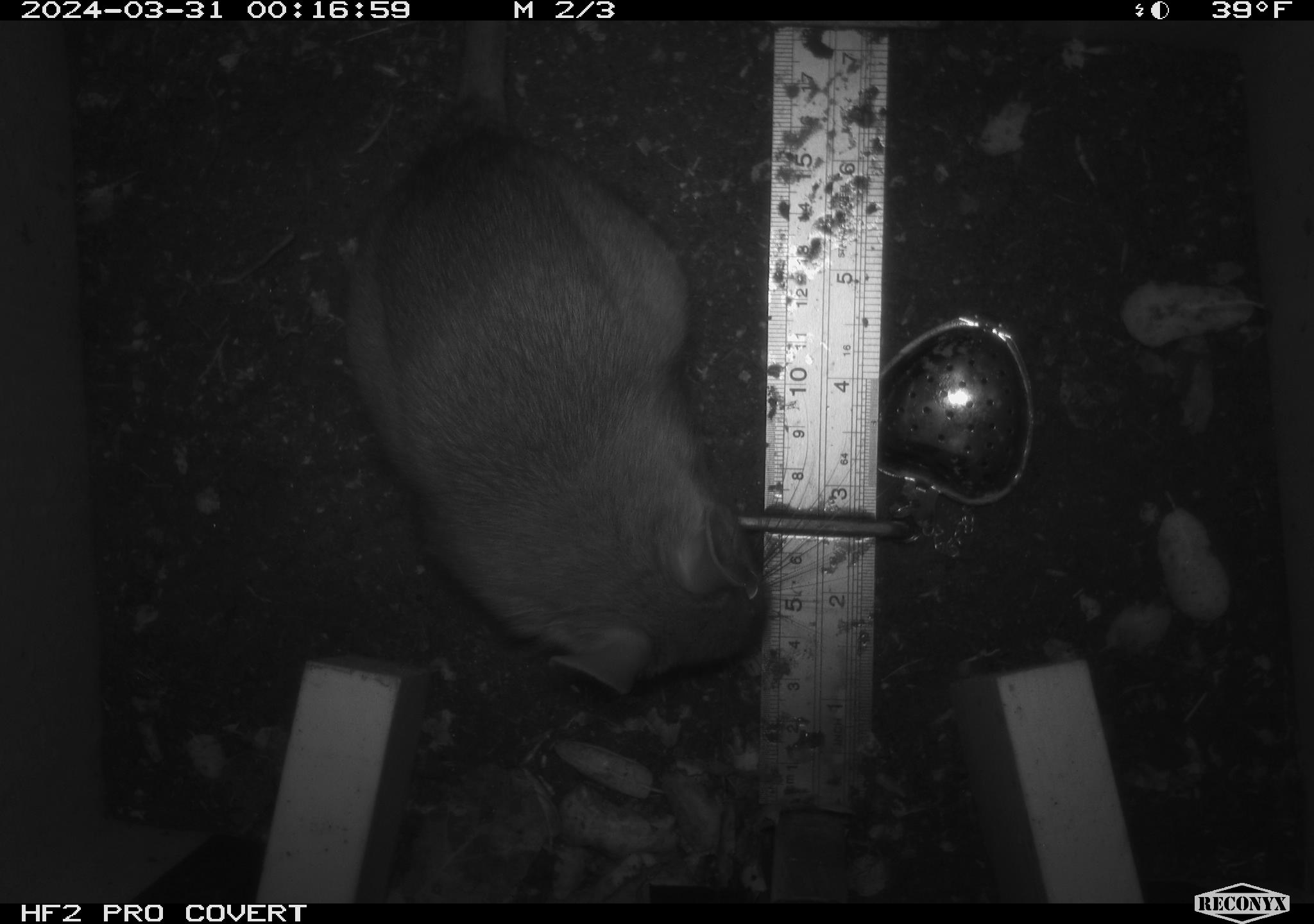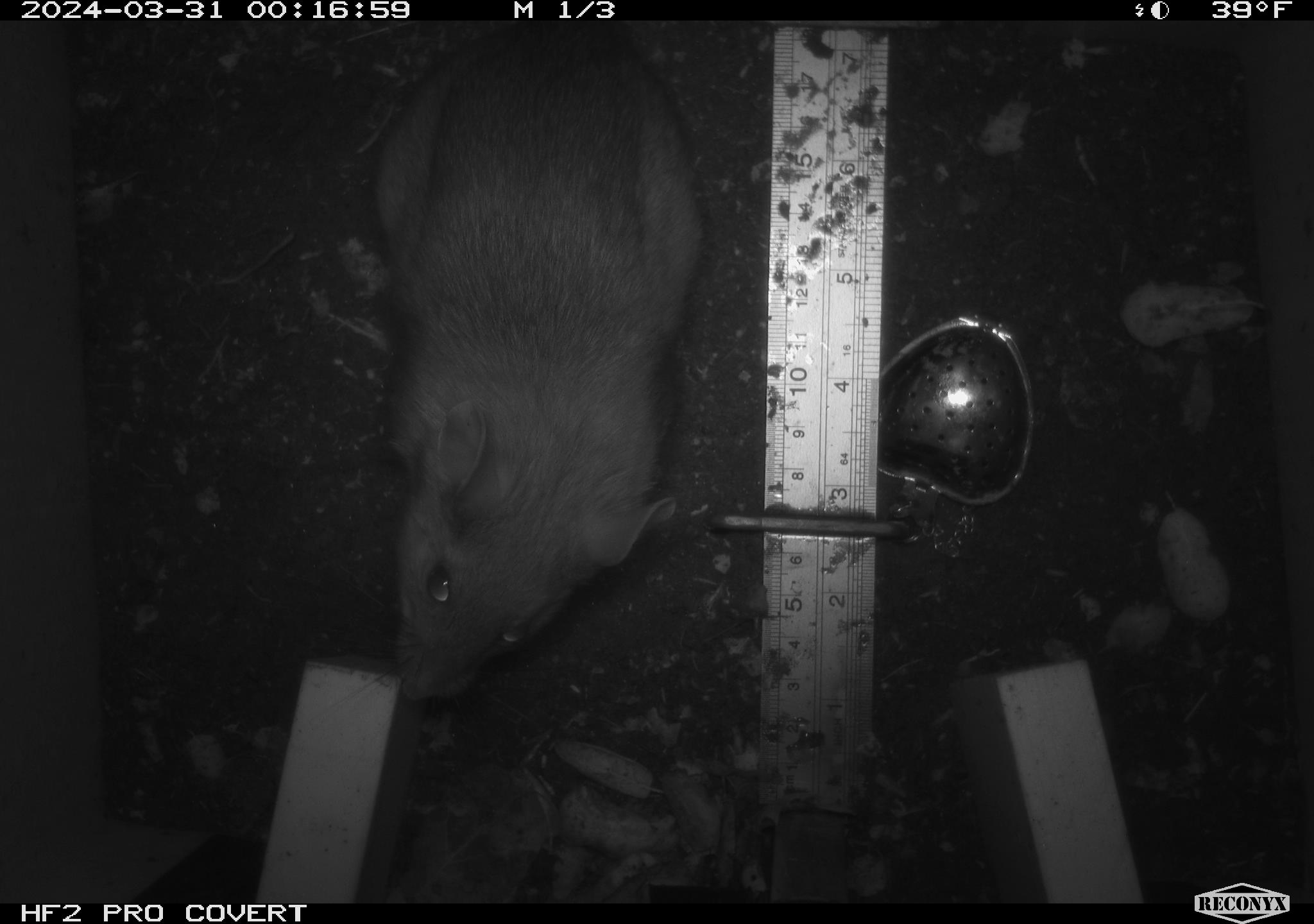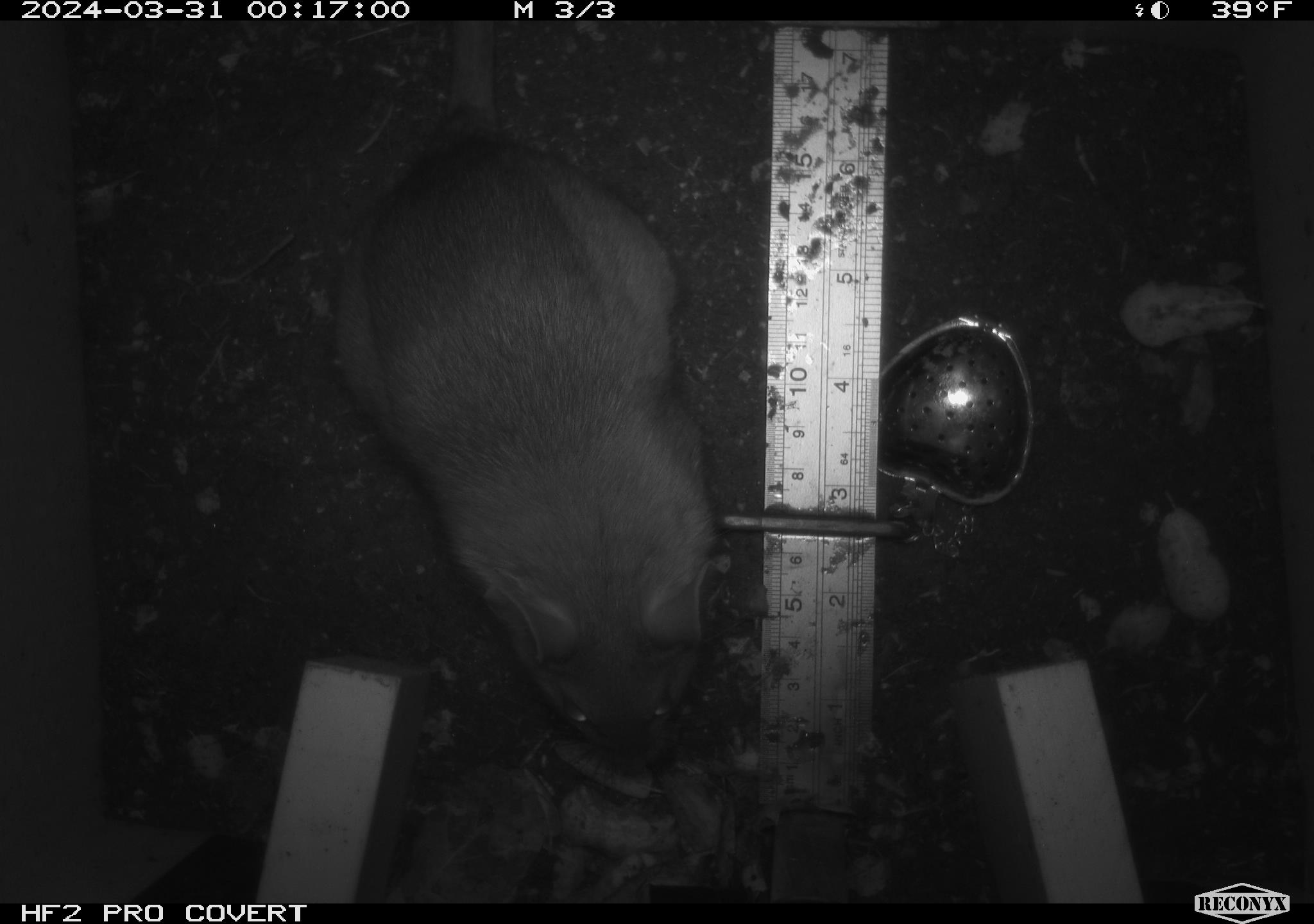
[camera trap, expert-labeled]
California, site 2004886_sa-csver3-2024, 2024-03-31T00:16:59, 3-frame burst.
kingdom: Animalia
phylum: Chordata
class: Mammalia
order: Rodentia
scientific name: Rodentia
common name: rodent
Rodent (Rodentia).